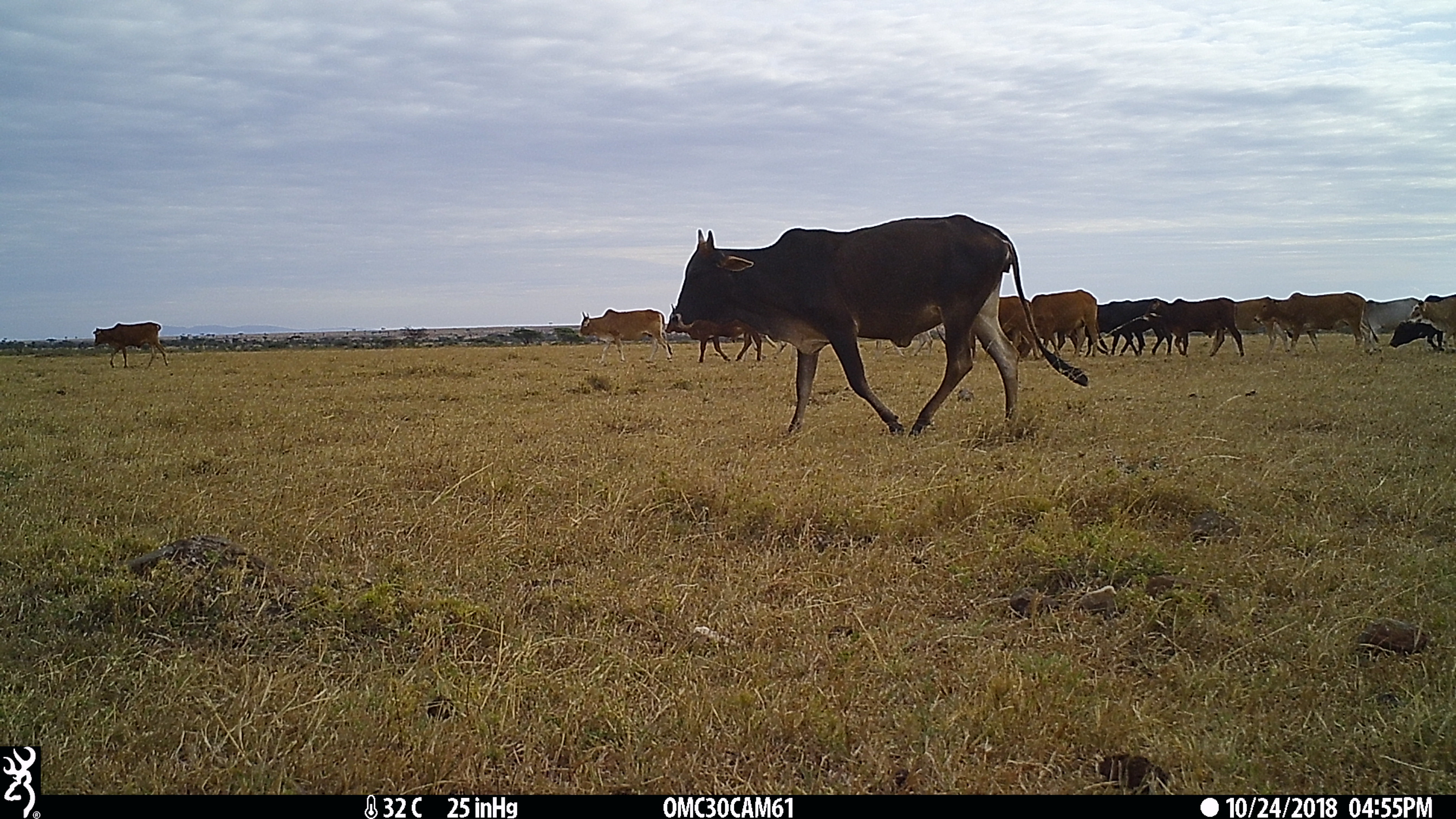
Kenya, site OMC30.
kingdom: Animalia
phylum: Chordata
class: Mammalia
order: Artiodactyla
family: Bovidae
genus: Bos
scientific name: Bos taurus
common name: cattle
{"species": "cattle (Bos taurus)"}